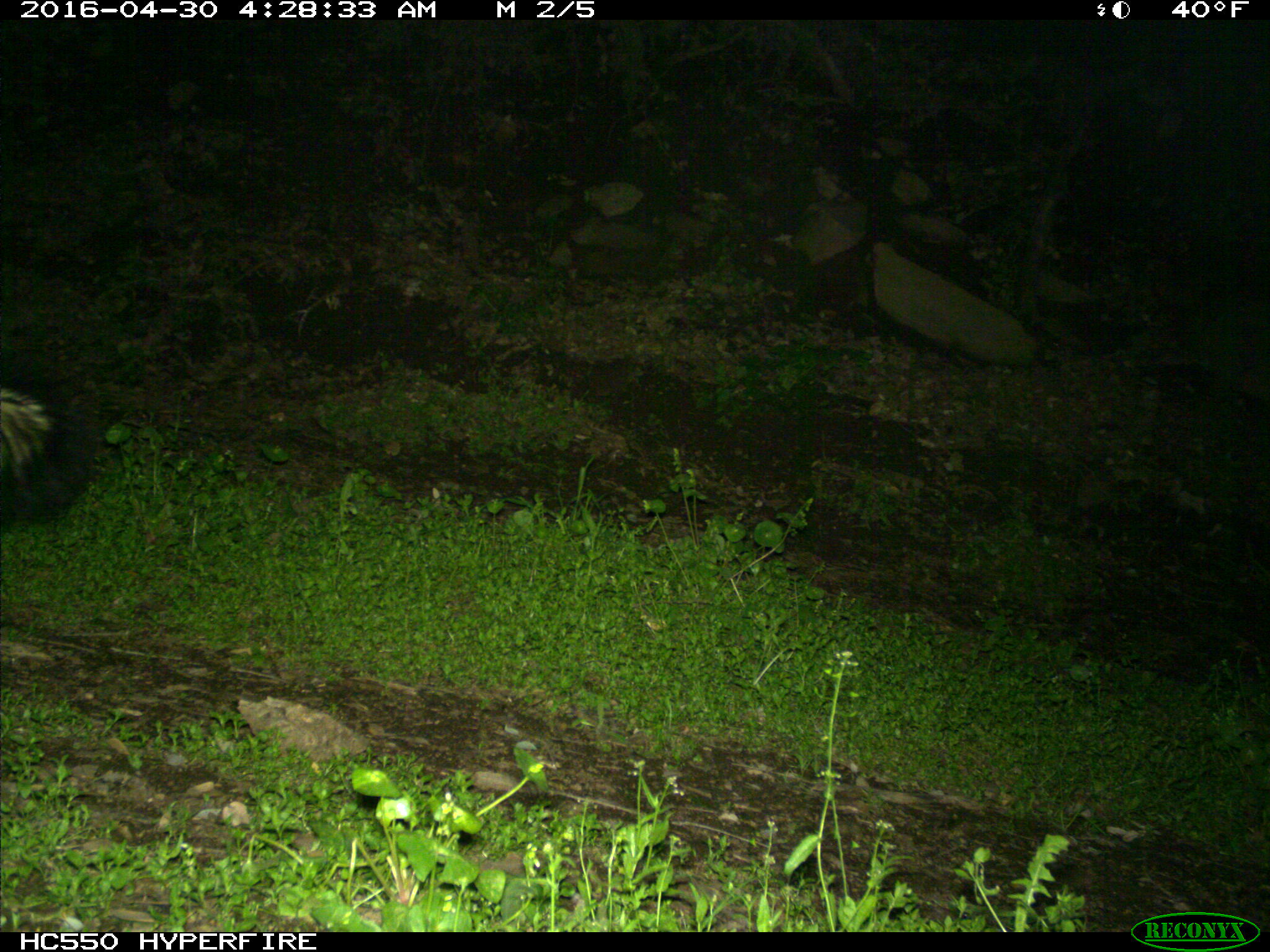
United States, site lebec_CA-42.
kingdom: Animalia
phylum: Chordata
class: Mammalia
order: Carnivora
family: Mephitidae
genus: Mephitis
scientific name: Mephitis mephitis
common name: striped skunk